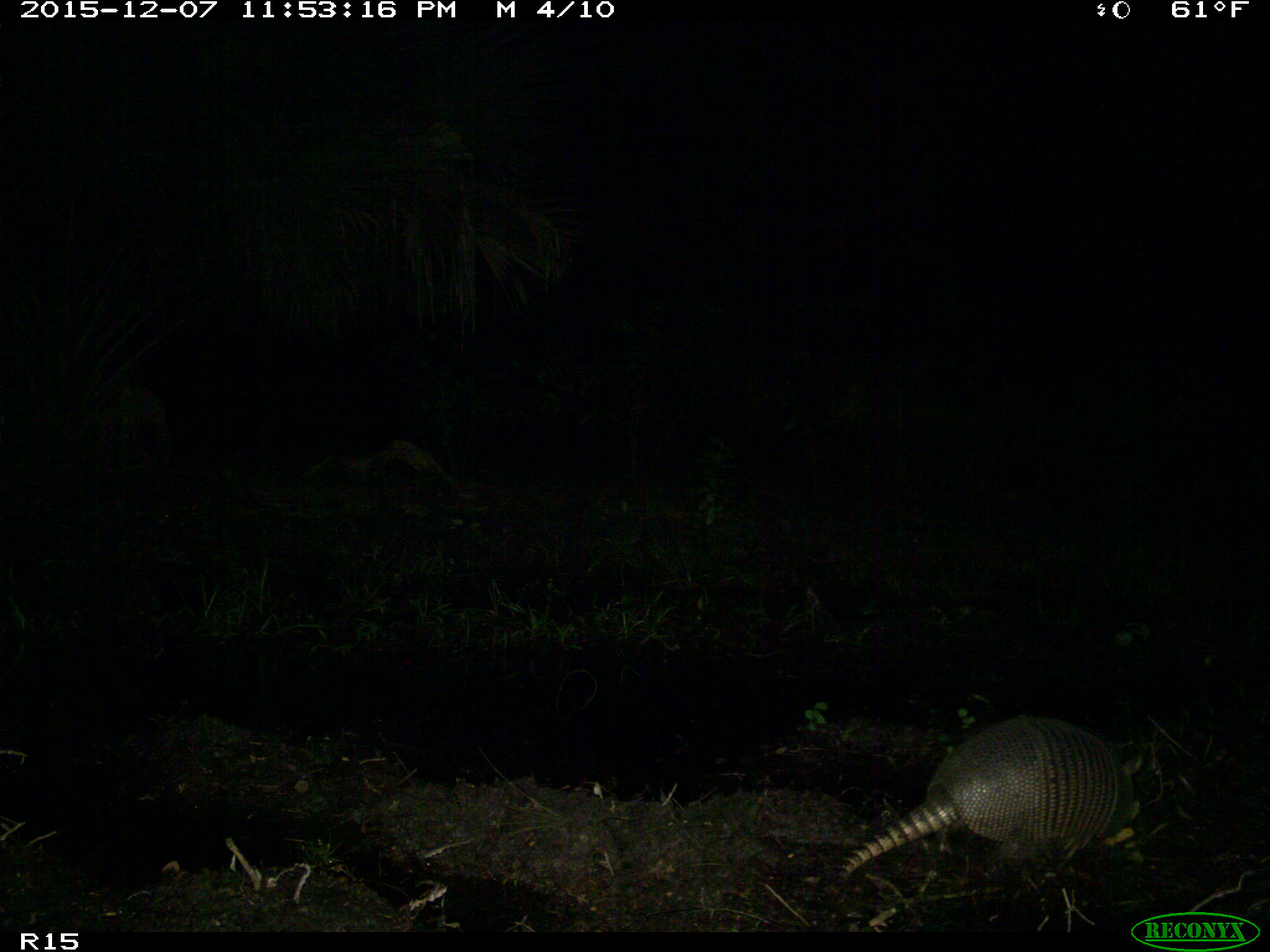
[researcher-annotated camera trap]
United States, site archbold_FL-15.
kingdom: Animalia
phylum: Chordata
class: Mammalia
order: Cingulata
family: Dasypodidae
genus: Dasypus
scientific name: Dasypus novemcinctus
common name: nine-banded armadillo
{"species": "Dasypus novemcinctus (nine-banded armadillo)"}